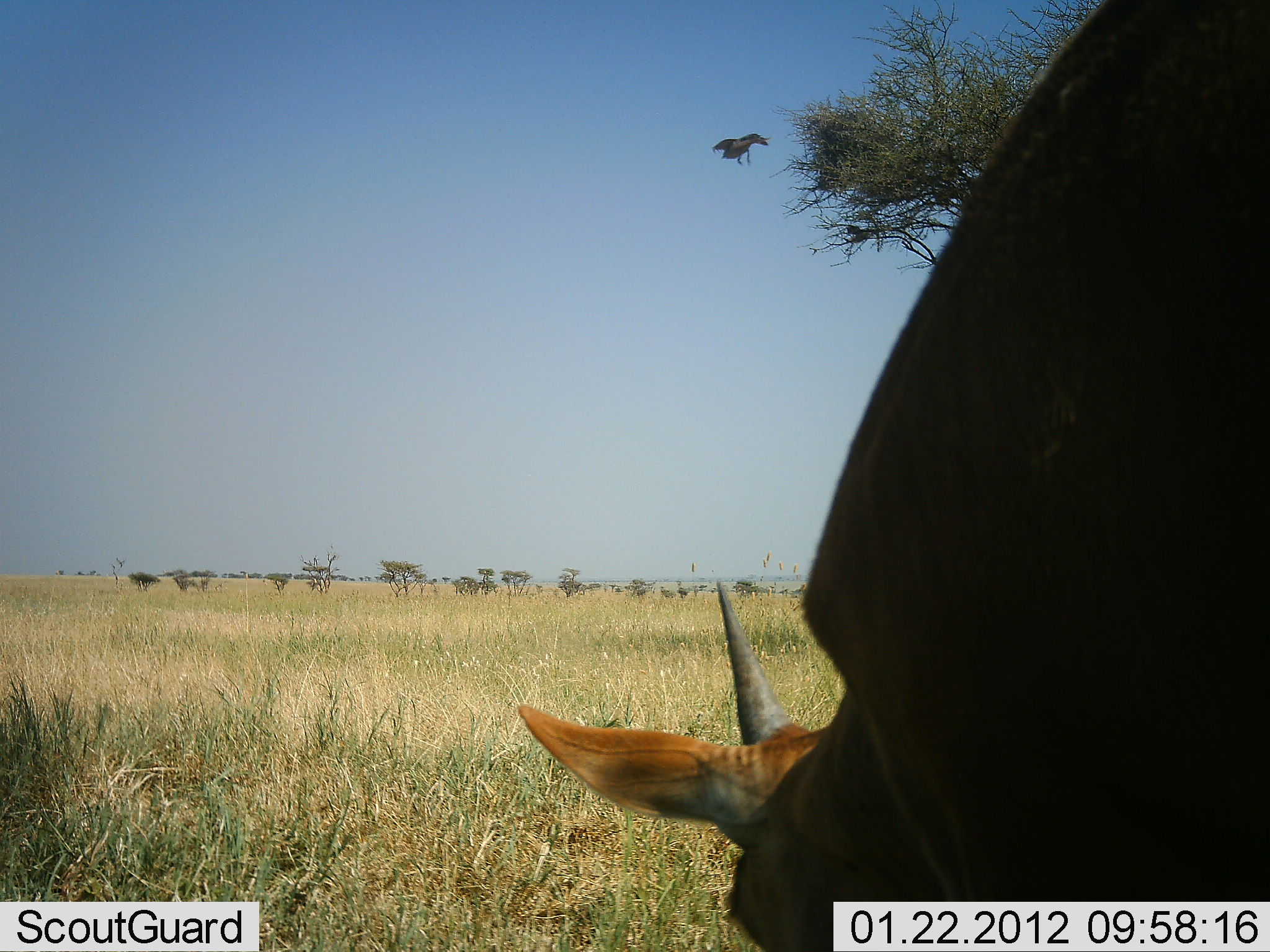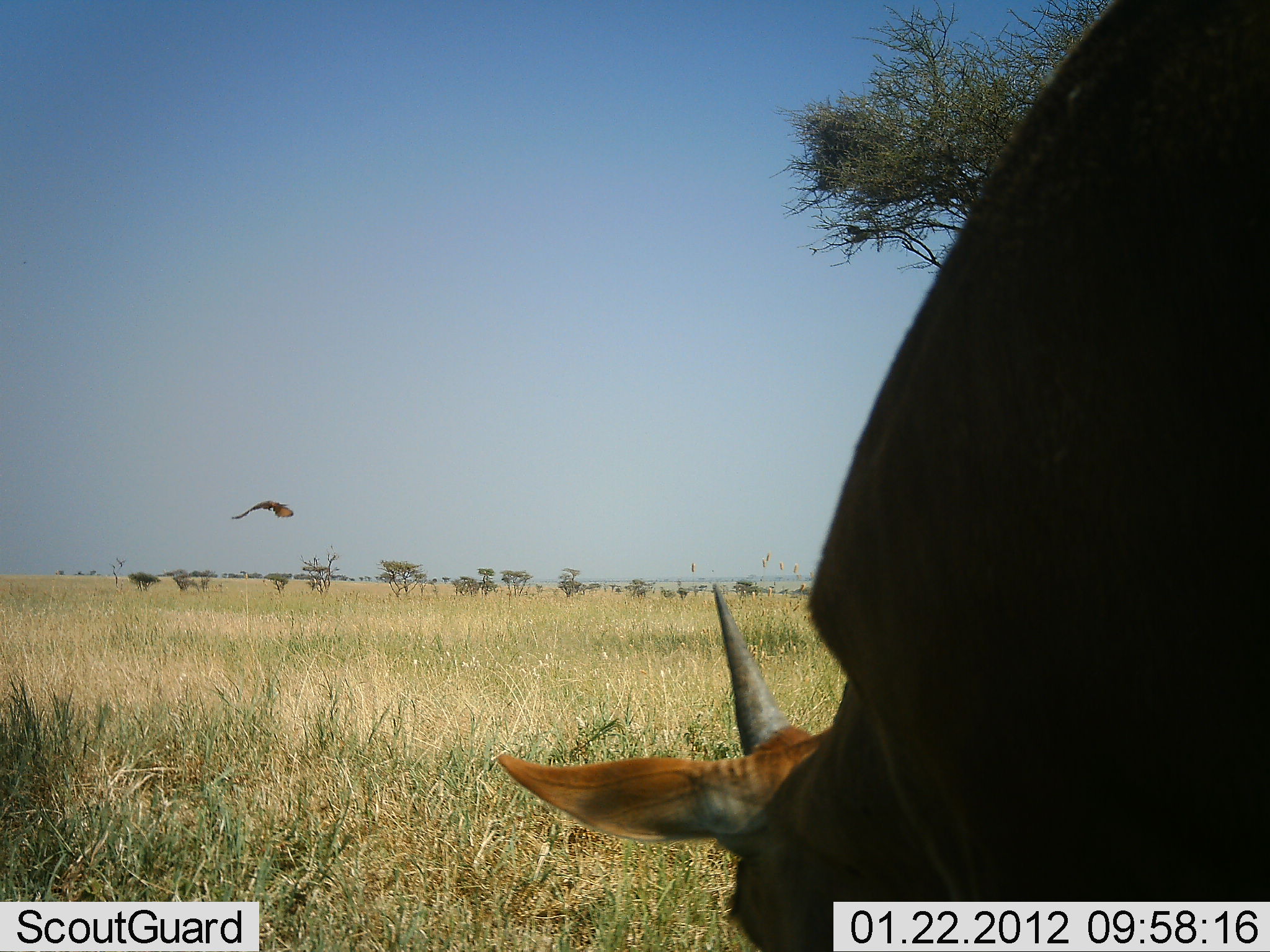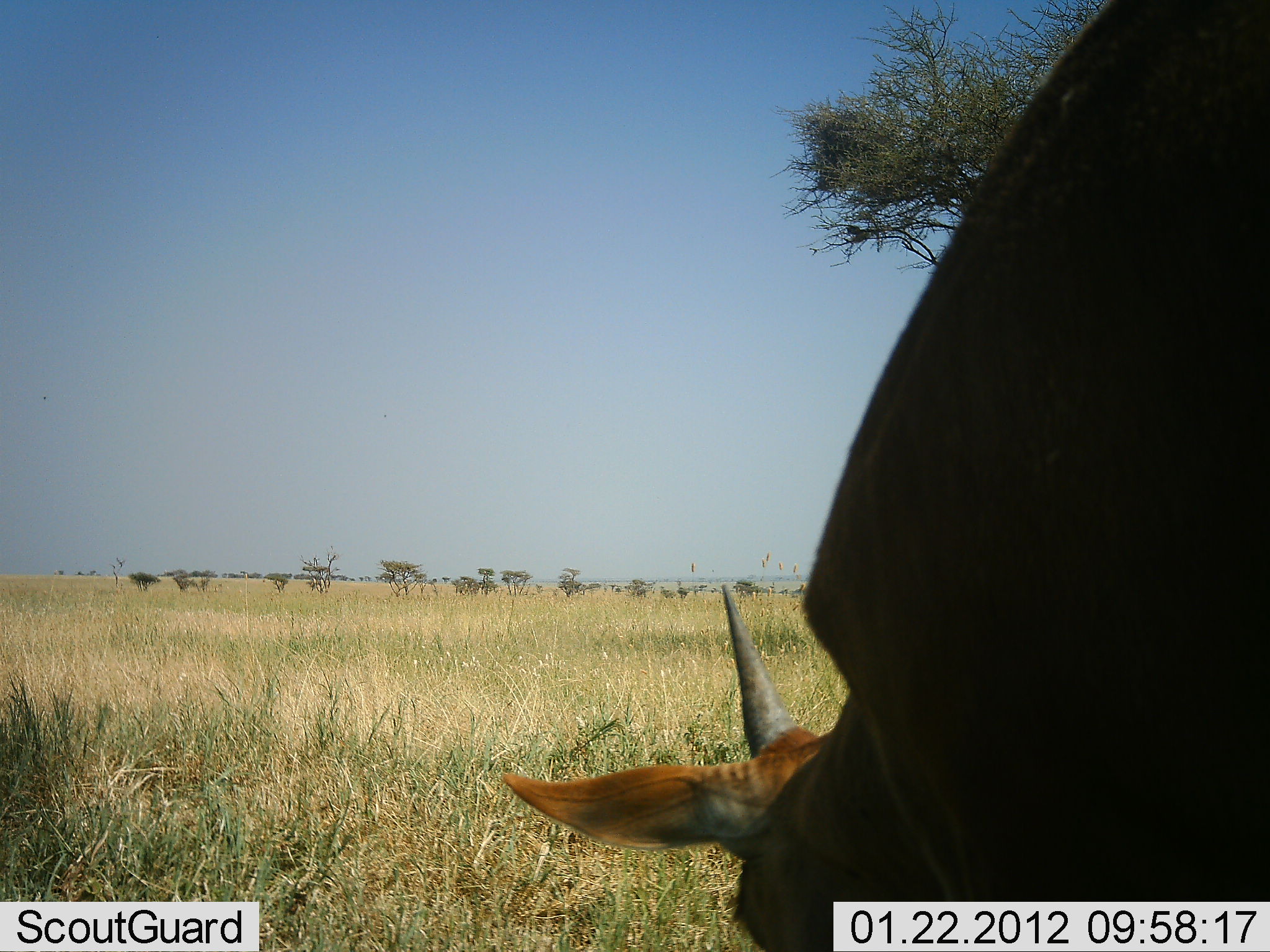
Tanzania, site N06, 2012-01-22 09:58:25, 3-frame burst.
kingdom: Animalia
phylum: Chordata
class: Mammalia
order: Artiodactyla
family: Bovidae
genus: Nanger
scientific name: Nanger granti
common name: grant's gazelle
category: gazellegrants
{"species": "gazellegrants (grant's gazelle) (Nanger granti)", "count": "1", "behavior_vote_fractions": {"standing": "40%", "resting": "0%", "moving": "0%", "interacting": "0%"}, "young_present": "20%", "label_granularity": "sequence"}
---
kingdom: Animalia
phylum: Chordata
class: Aves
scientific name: Aves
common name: bird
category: otherbird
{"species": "otherbird (bird) (Aves)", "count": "1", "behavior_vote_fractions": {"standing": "0%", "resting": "0%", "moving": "100%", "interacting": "0%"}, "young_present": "0%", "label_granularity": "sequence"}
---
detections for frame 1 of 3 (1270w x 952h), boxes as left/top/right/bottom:
animal: 513/0/1268/952; 515/0/1270/952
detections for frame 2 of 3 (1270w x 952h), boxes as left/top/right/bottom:
animal: 494/0/1270/952; 496/0/1270/952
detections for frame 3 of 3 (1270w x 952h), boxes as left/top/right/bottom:
animal: 500/0/1270/950; 501/0/1270/950